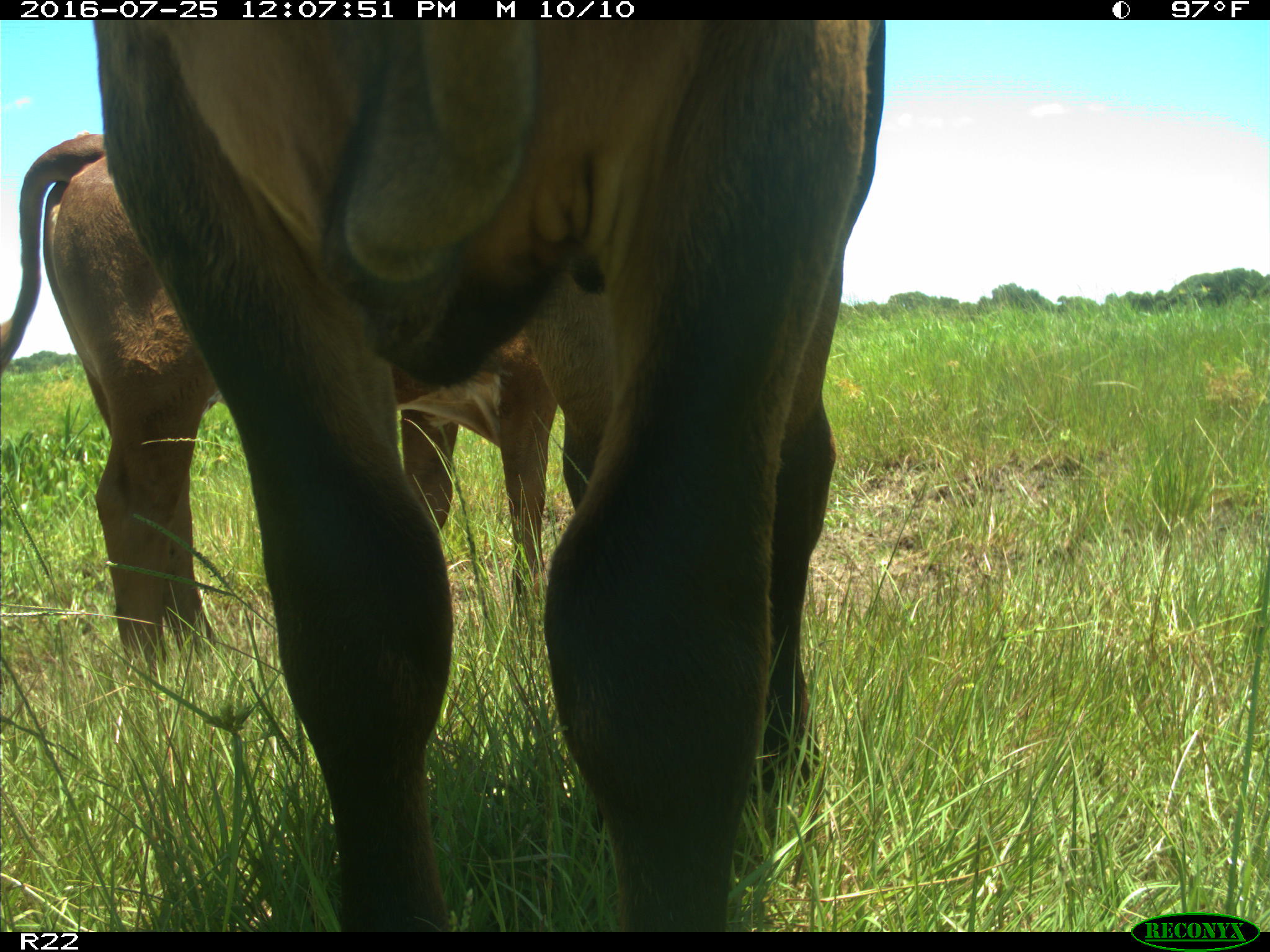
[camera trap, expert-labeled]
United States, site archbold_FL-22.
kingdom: Animalia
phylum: Chordata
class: Mammalia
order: Artiodactyla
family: Bovidae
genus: Bos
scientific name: Bos taurus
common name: domestic cow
Bos taurus (domestic cow).